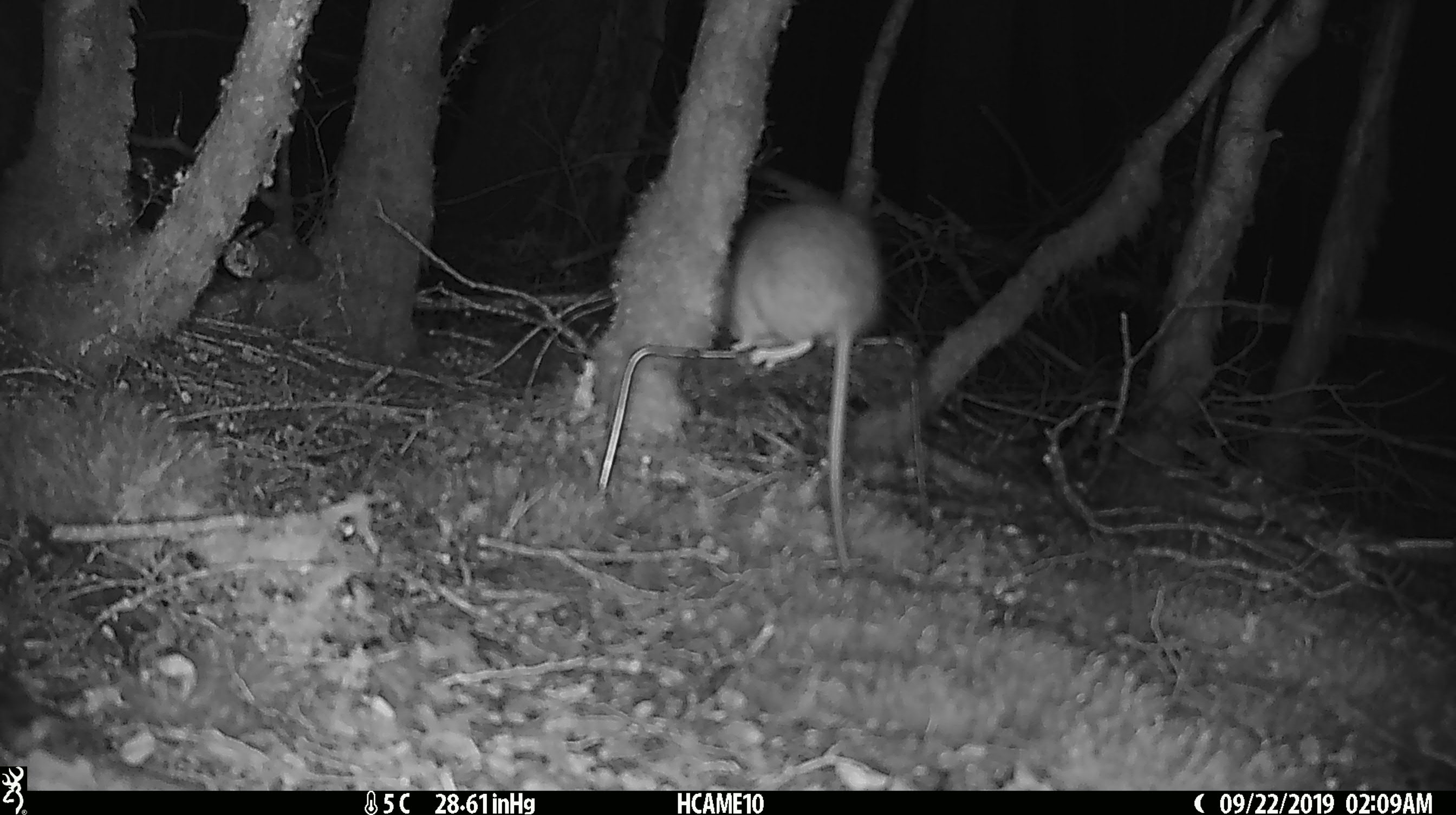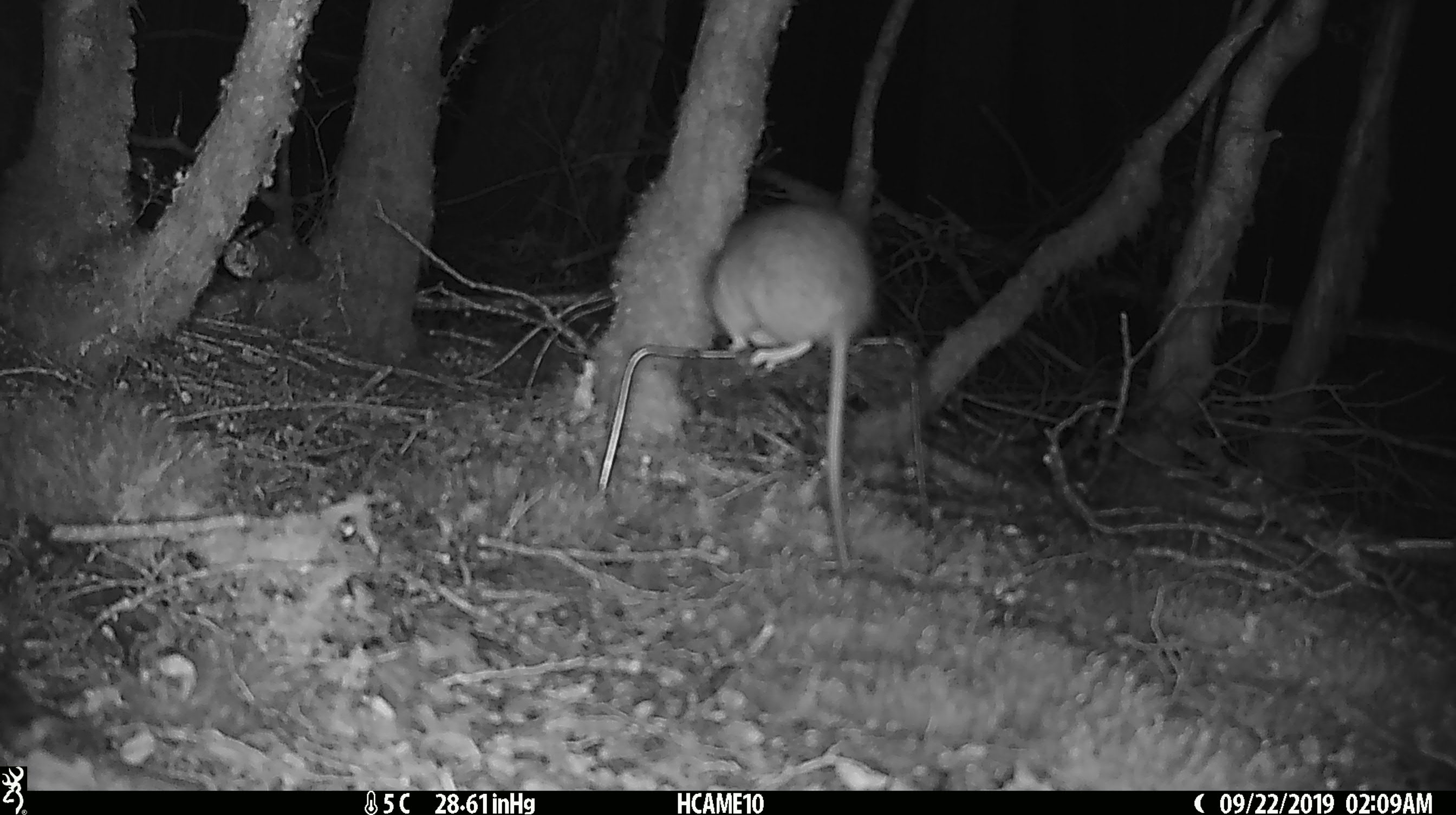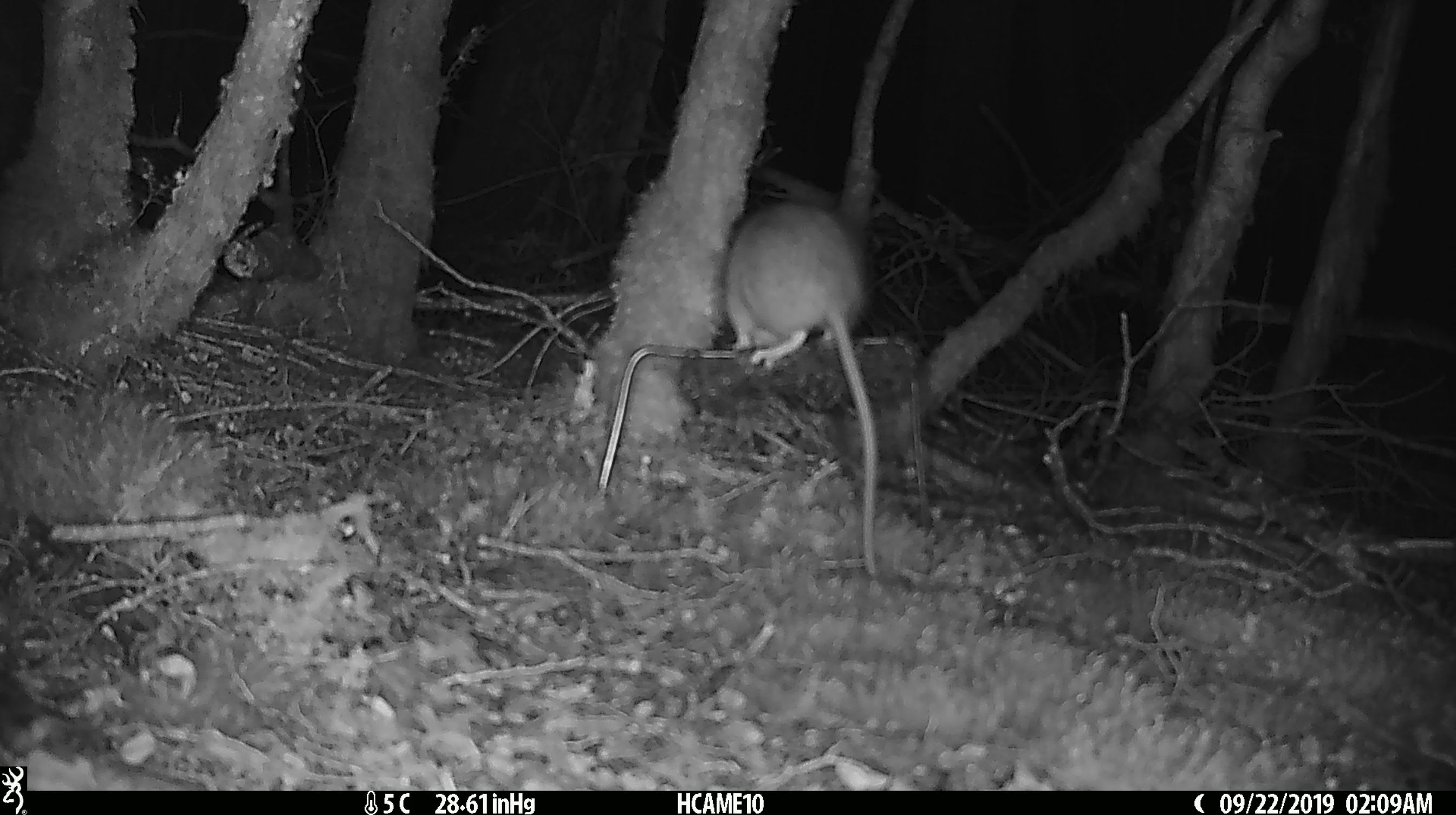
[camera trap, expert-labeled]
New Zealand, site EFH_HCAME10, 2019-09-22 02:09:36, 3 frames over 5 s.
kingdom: Animalia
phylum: Chordata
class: Mammalia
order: Rodentia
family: Muridae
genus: Rattus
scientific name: Rattus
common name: rat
Rat (Rattus).